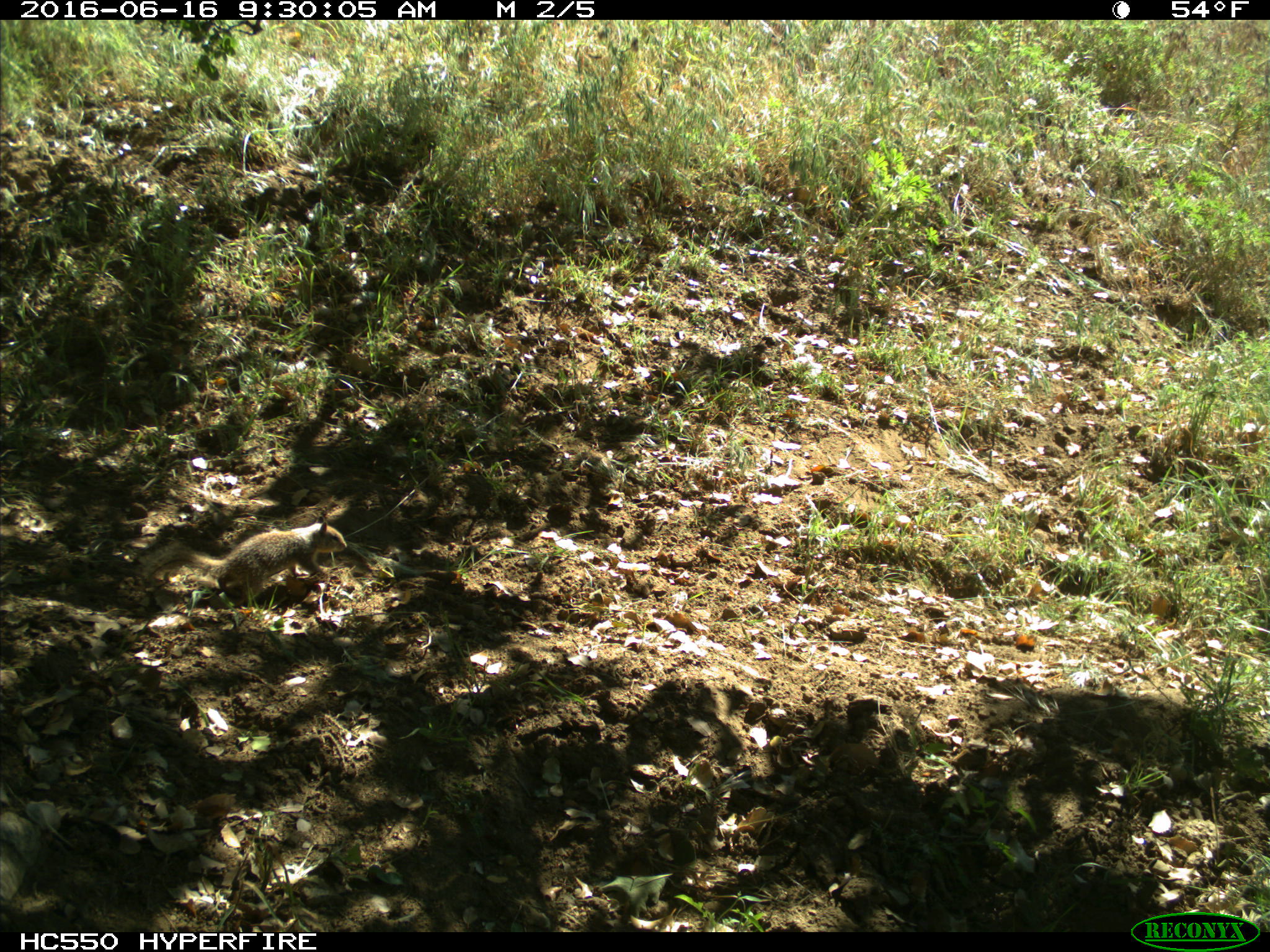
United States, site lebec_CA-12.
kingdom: Animalia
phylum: Chordata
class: Mammalia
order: Rodentia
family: Sciuridae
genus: Otospermophilus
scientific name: Otospermophilus beecheyi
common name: california ground squirrel